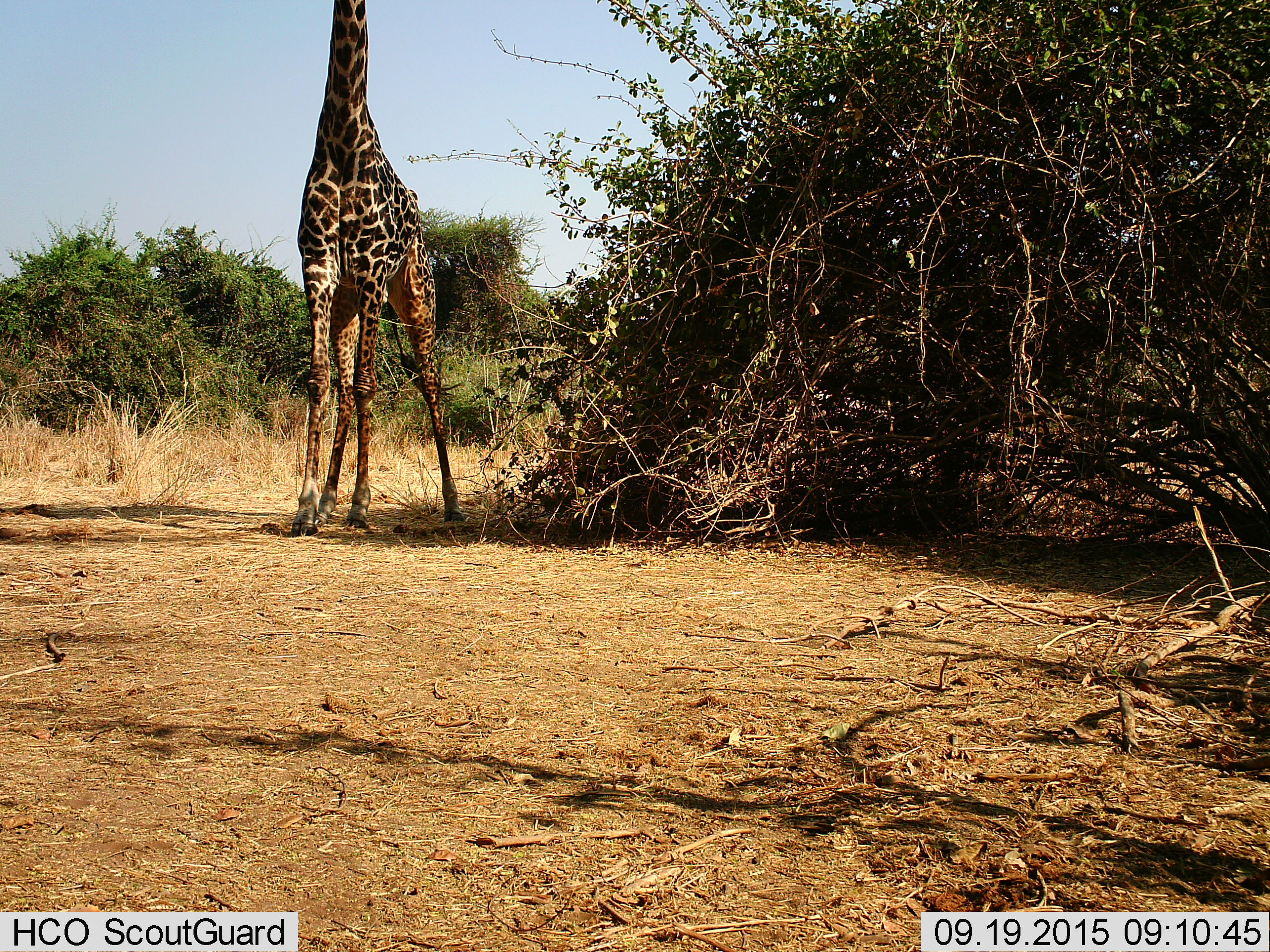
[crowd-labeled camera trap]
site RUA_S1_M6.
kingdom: Animalia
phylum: Chordata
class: Mammalia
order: Artiodactyla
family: Giraffidae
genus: Giraffa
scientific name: Giraffa camelopardalis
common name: giraffe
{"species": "giraffe (Giraffa camelopardalis)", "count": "1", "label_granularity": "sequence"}